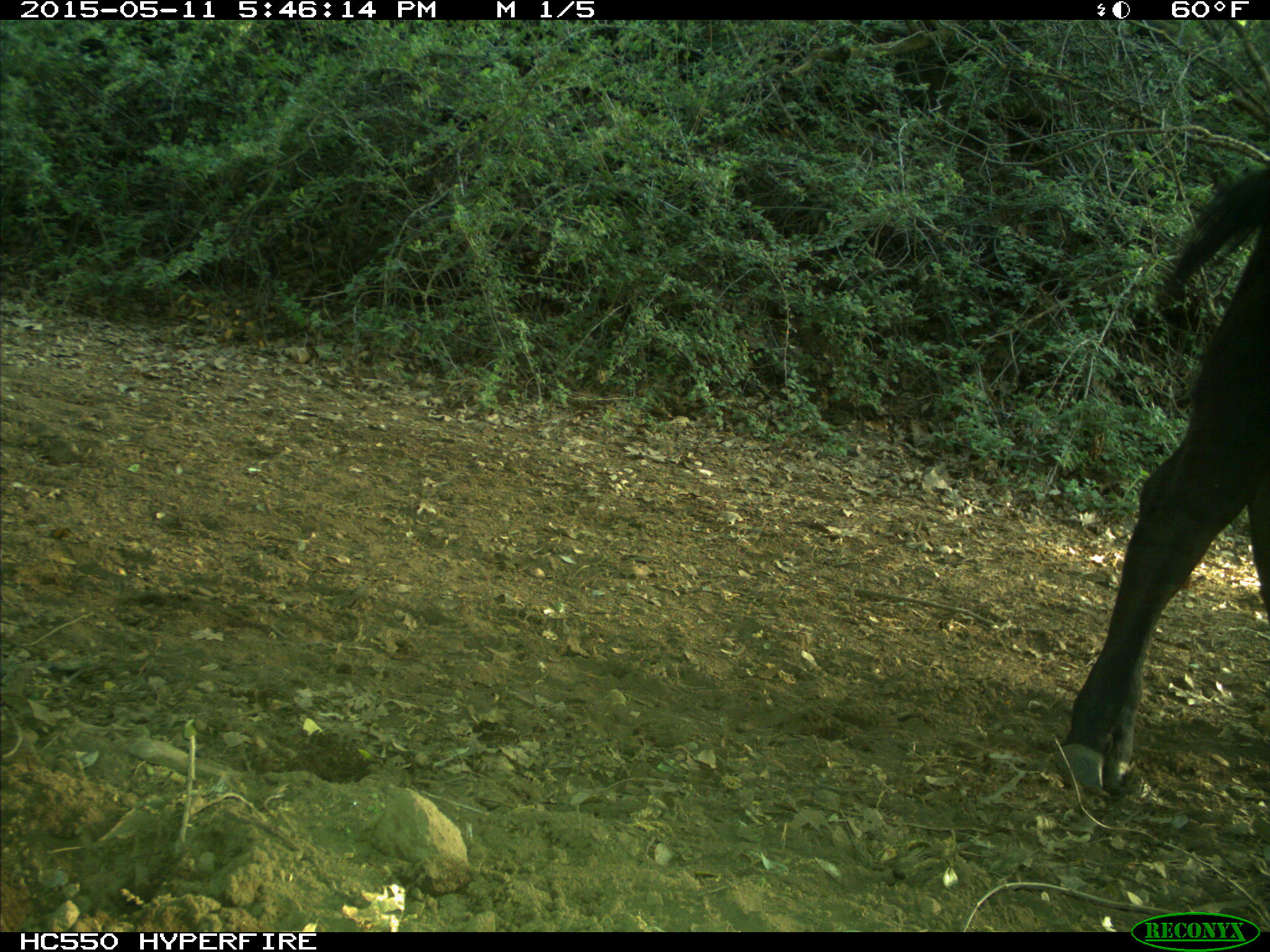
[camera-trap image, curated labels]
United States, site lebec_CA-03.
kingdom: Animalia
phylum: Chordata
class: Mammalia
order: Artiodactyla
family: Bovidae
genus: Bos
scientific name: Bos taurus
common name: domestic cow